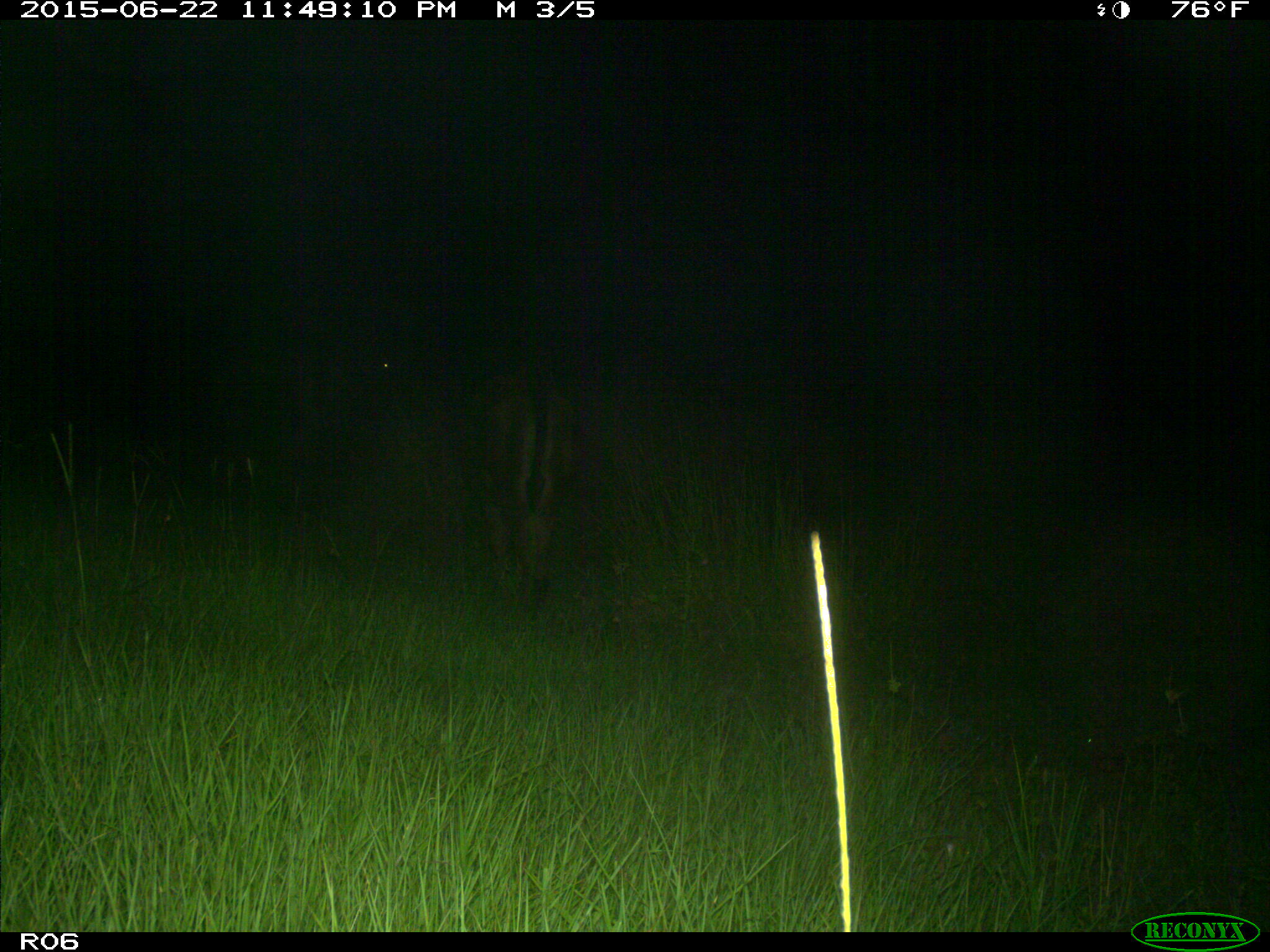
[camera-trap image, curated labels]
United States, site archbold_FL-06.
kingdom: Animalia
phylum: Chordata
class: Mammalia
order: Artiodactyla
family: Bovidae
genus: Bos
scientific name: Bos taurus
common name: domestic cow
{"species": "Bos taurus (domestic cow)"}